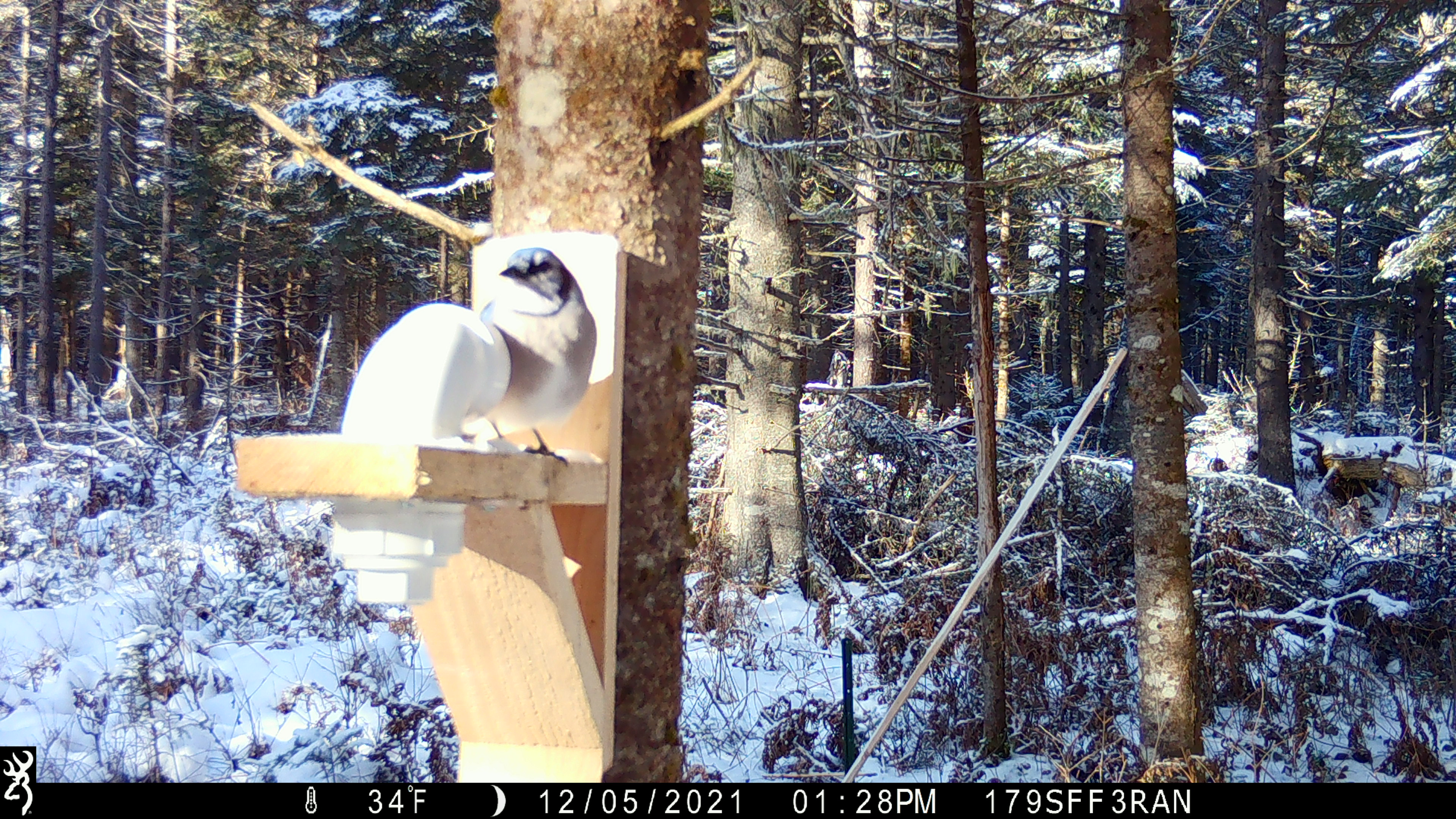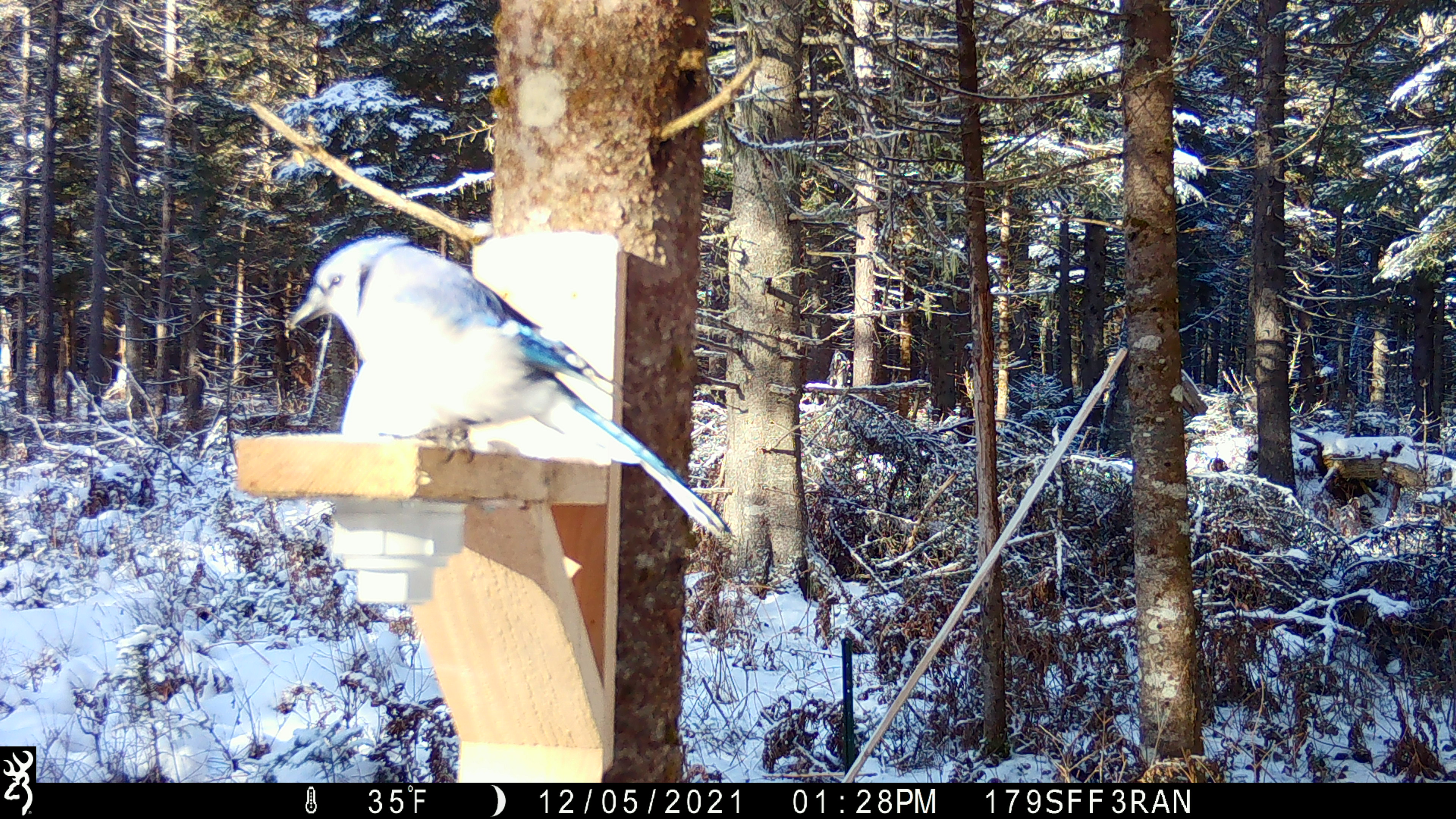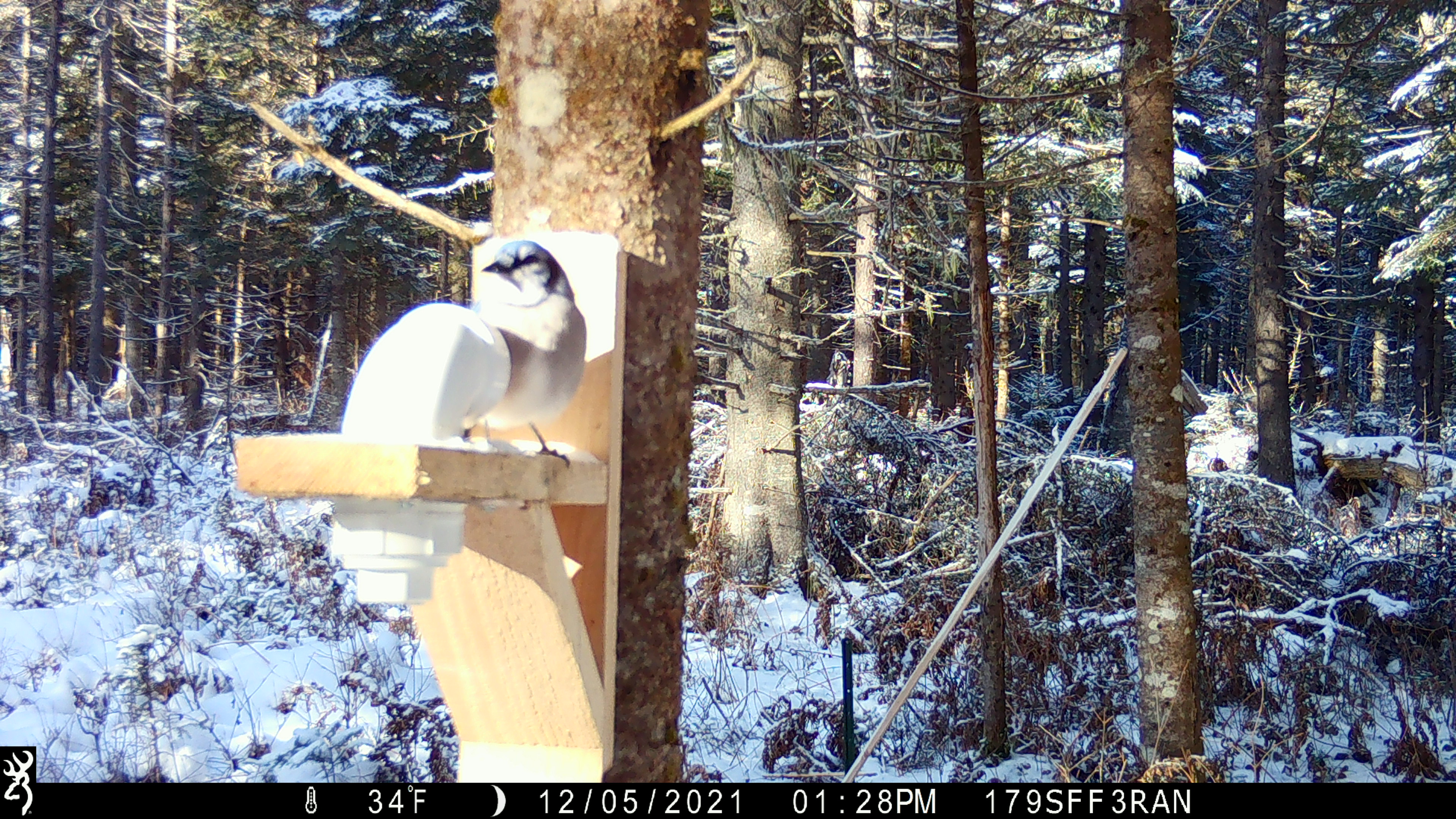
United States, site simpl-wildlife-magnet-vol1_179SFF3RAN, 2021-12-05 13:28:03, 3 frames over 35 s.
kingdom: Animalia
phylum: Chordata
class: Aves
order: Passeriformes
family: Corvidae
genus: Cyanocitta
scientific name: Cyanocitta cristata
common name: blue jay